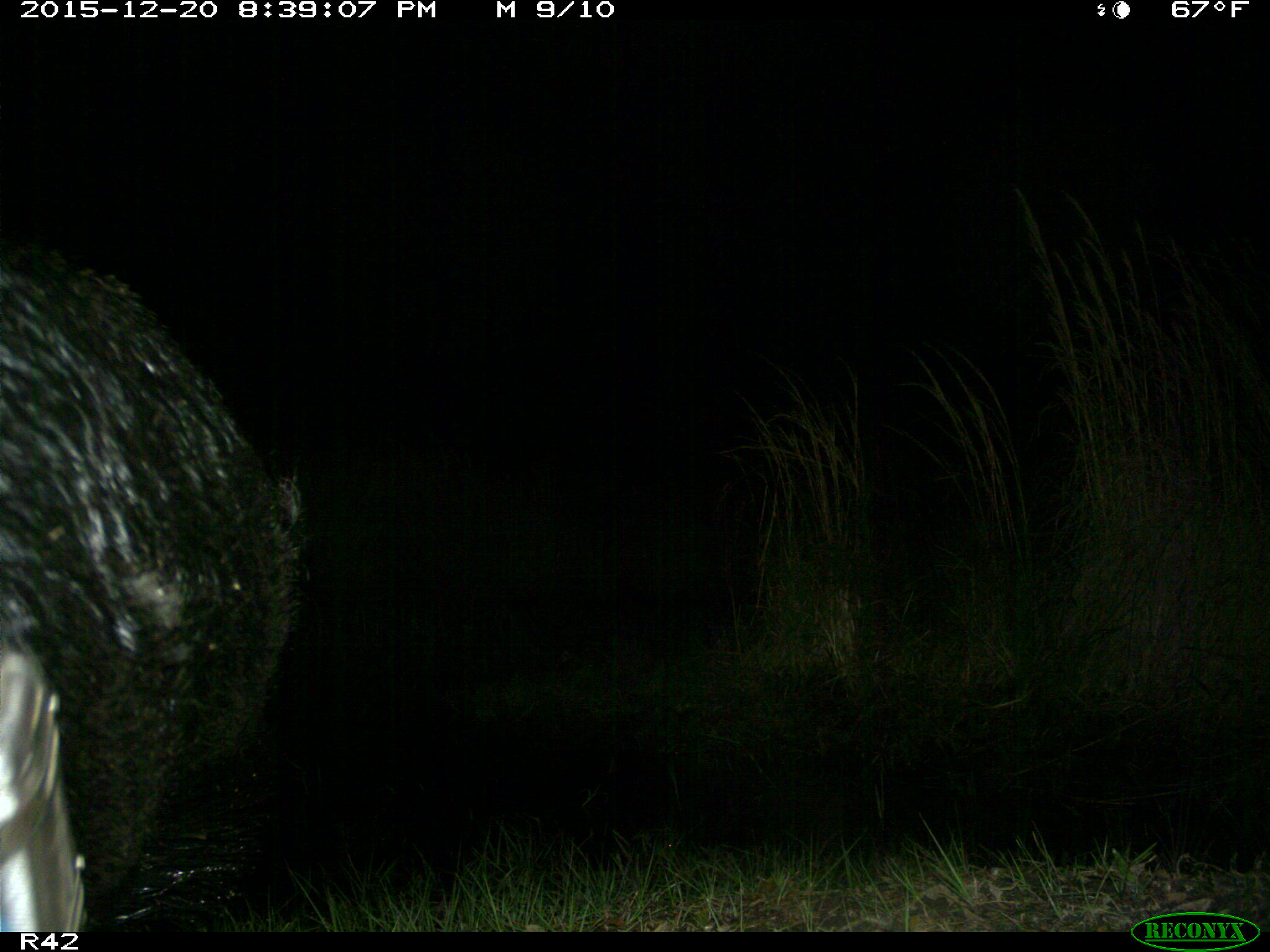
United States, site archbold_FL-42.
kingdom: Animalia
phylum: Chordata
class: Mammalia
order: Artiodactyla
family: Suidae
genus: Sus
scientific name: Sus scrofa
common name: wild boar